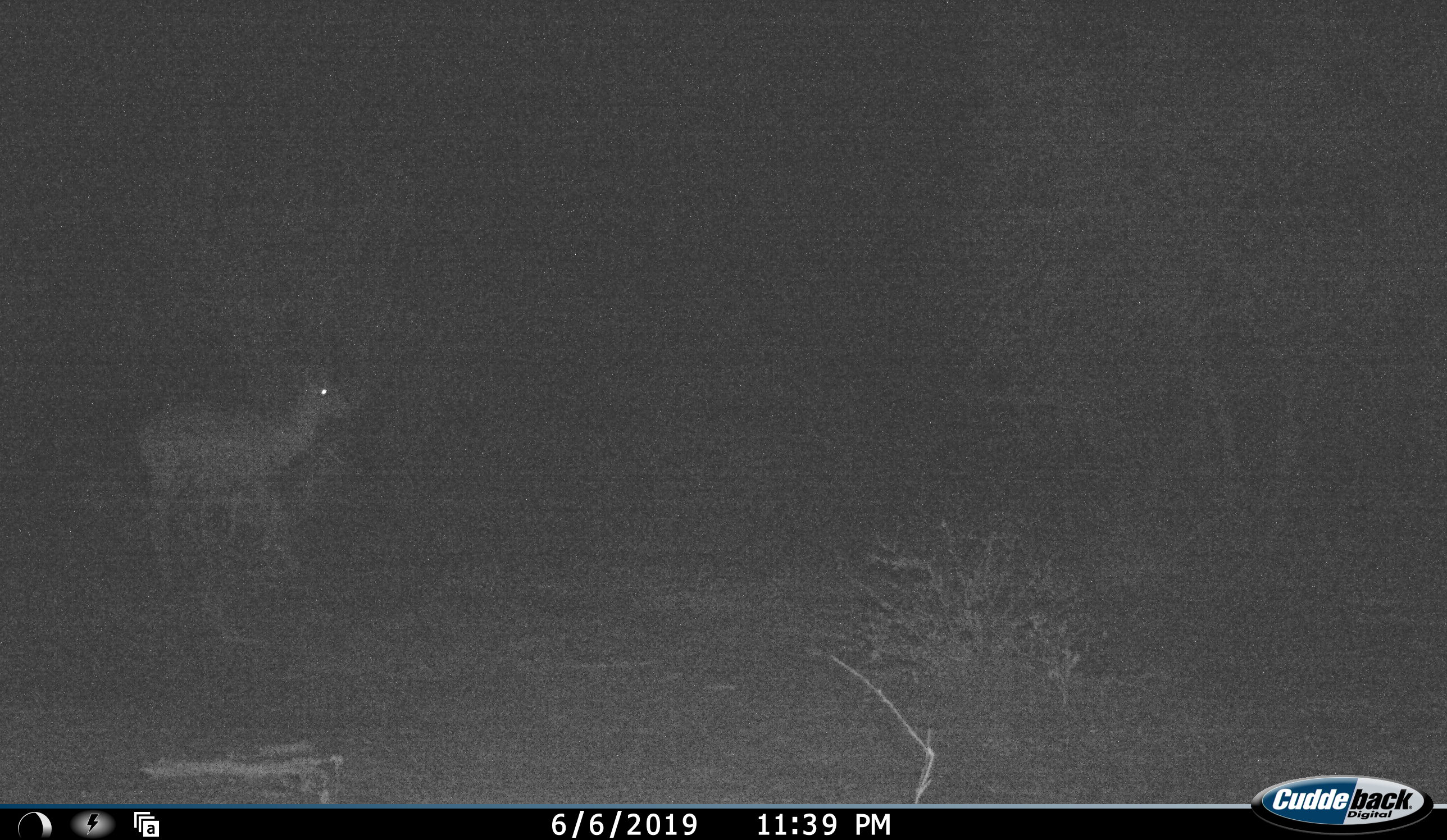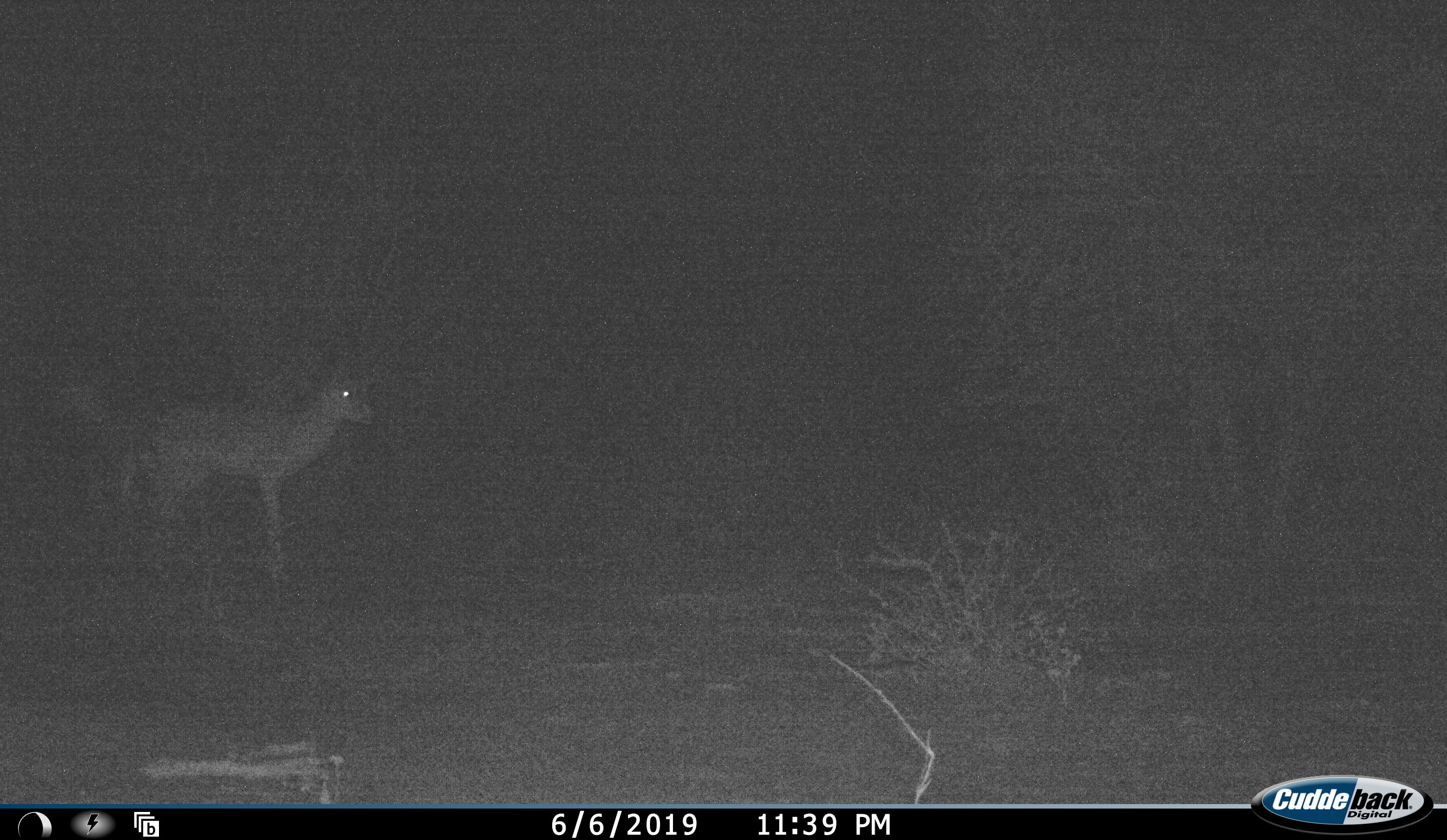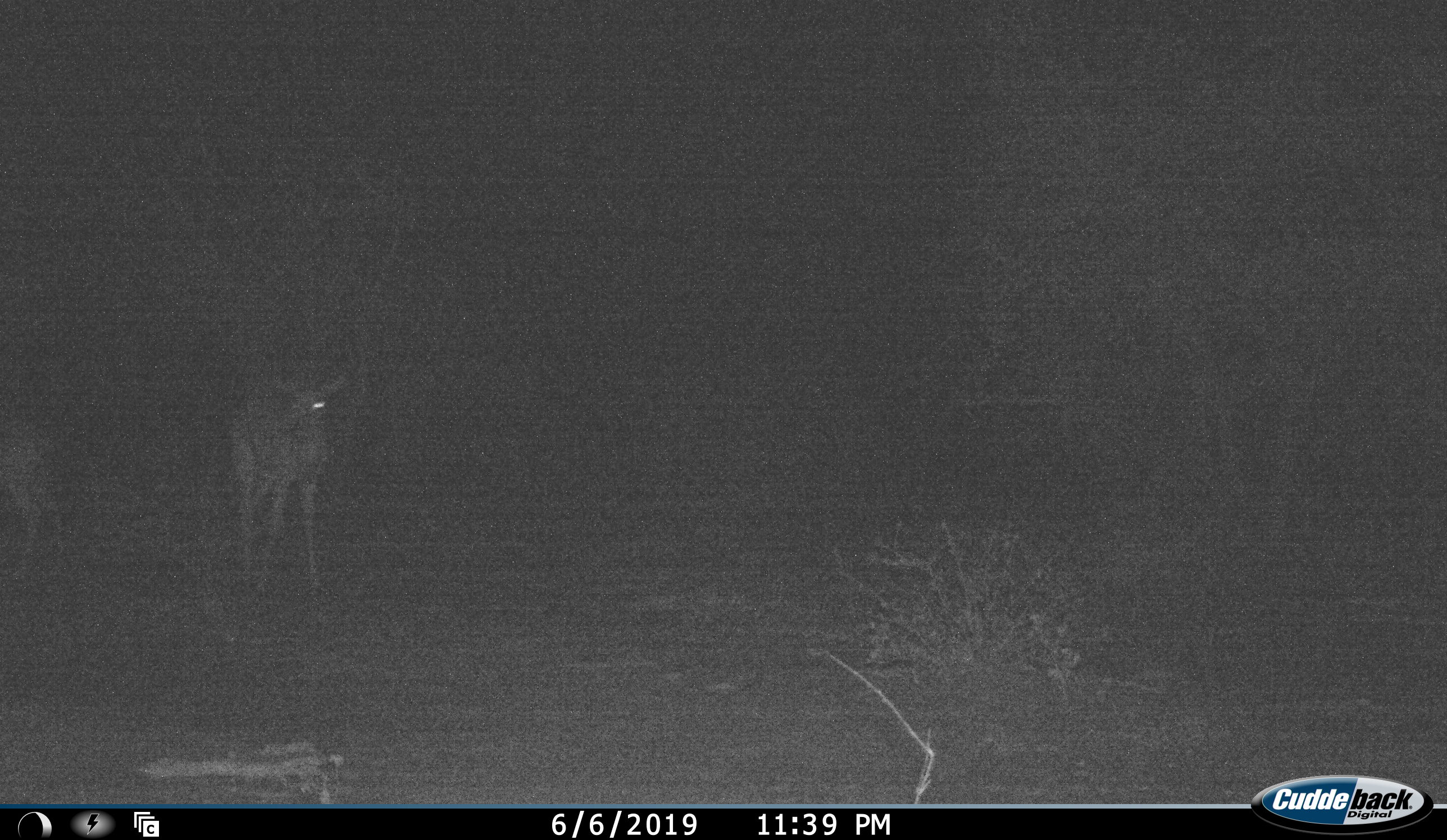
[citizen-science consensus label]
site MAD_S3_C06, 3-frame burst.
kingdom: Animalia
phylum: Chordata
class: Mammalia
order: Artiodactyla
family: Bovidae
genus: Aepyceros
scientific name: Aepyceros melampus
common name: impala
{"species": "impala (Aepyceros melampus)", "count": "2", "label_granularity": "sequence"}